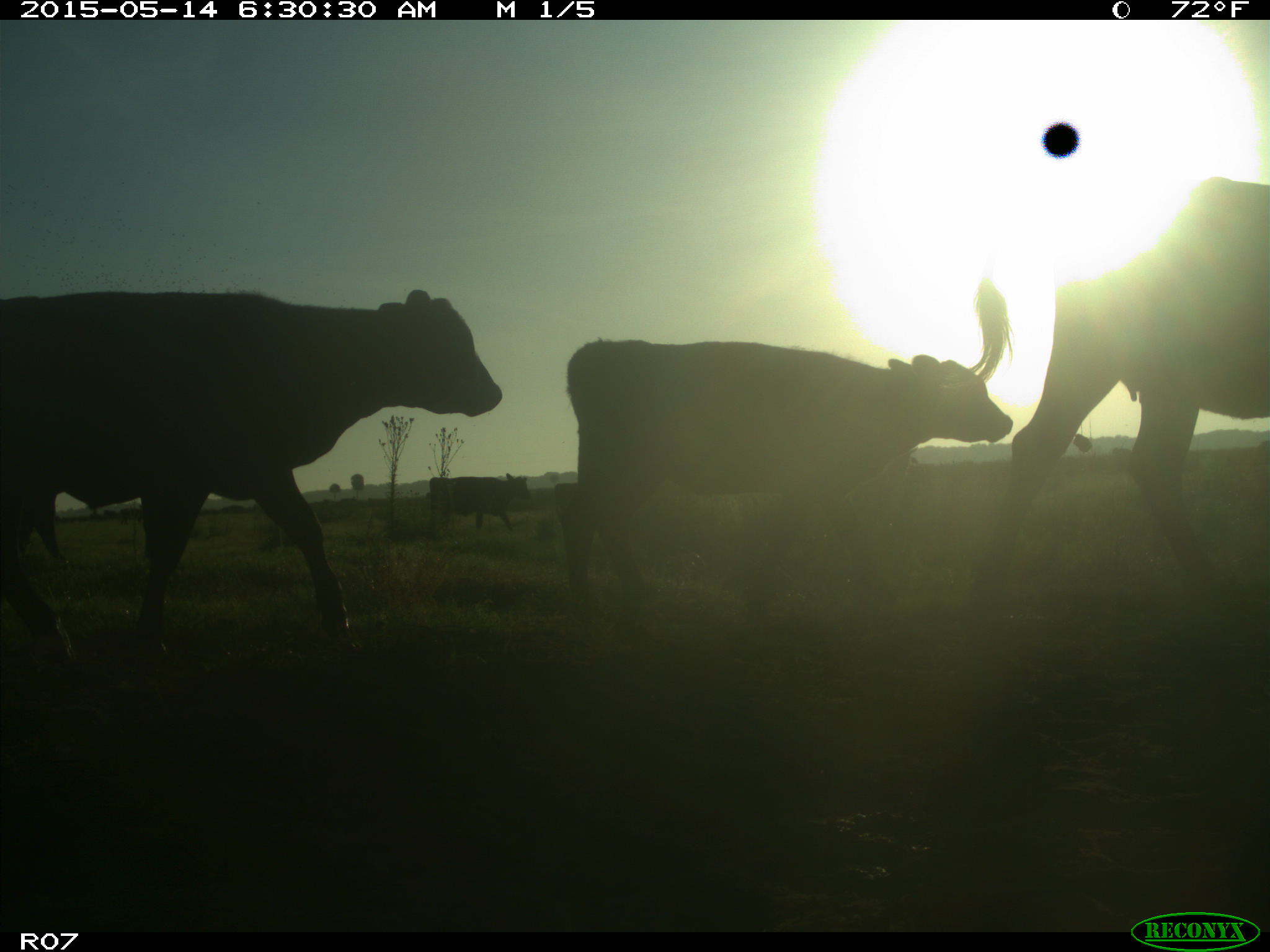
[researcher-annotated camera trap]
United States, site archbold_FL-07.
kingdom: Animalia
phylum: Chordata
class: Mammalia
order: Artiodactyla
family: Bovidae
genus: Bos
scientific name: Bos taurus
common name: domestic cow